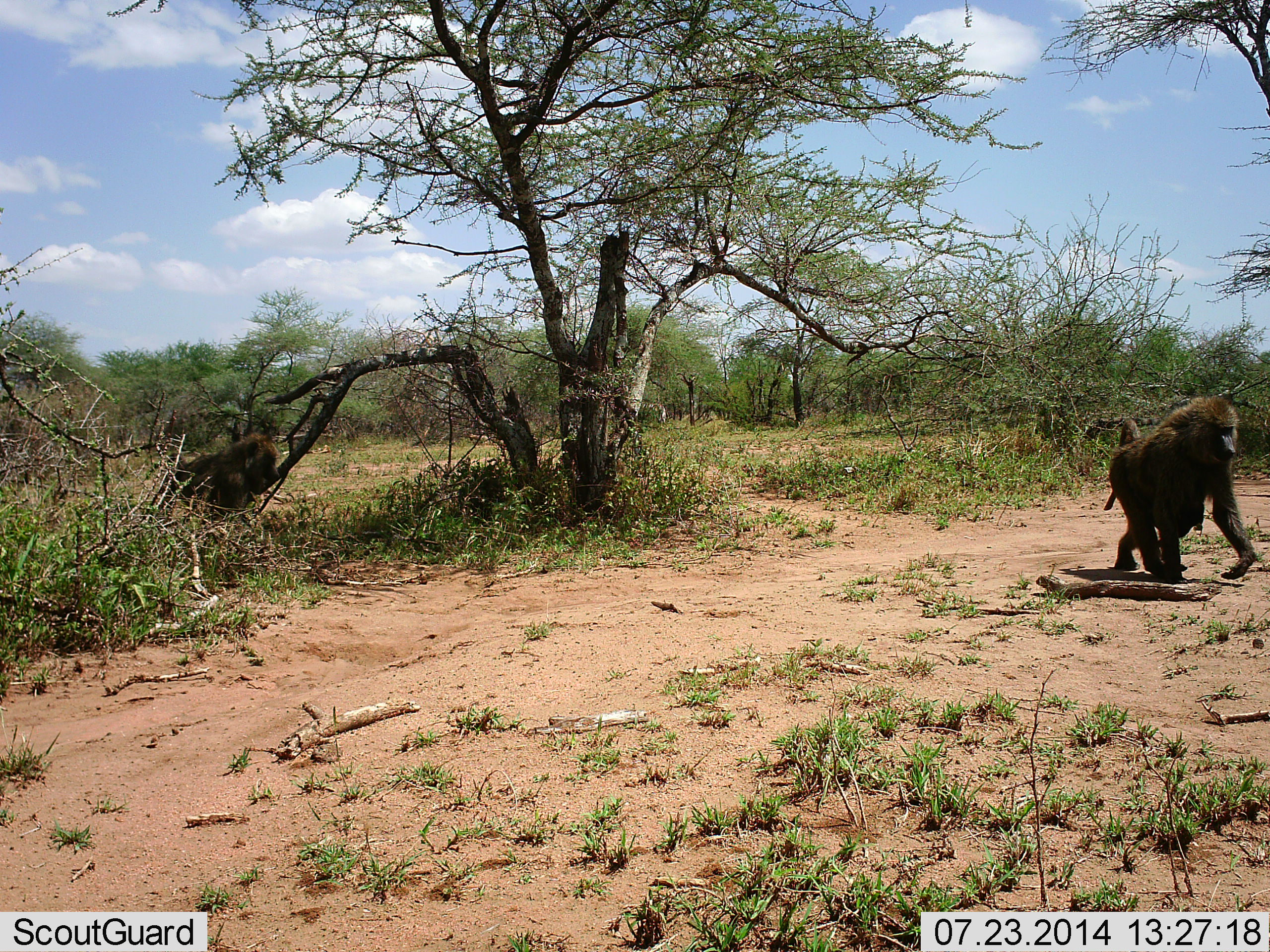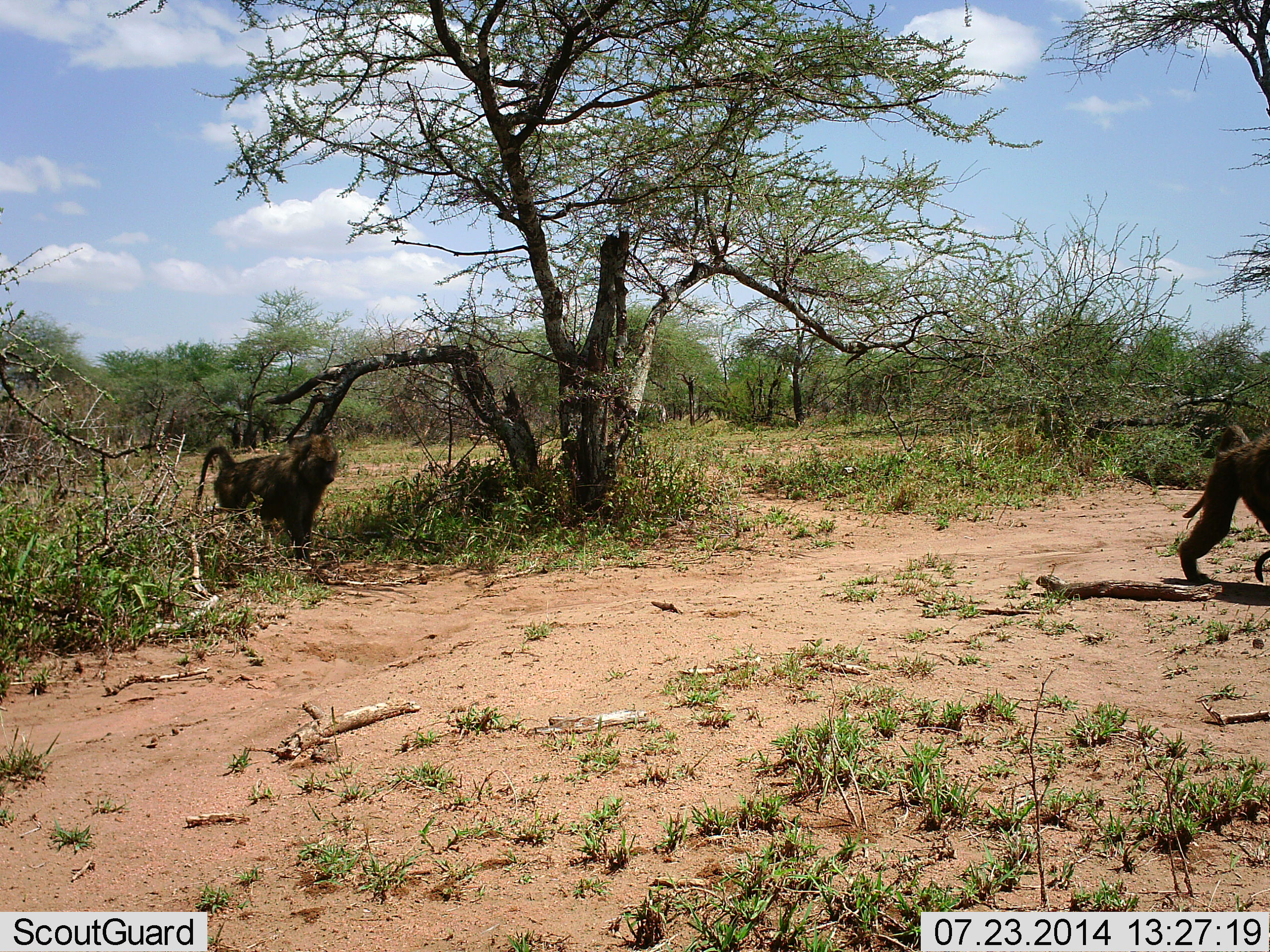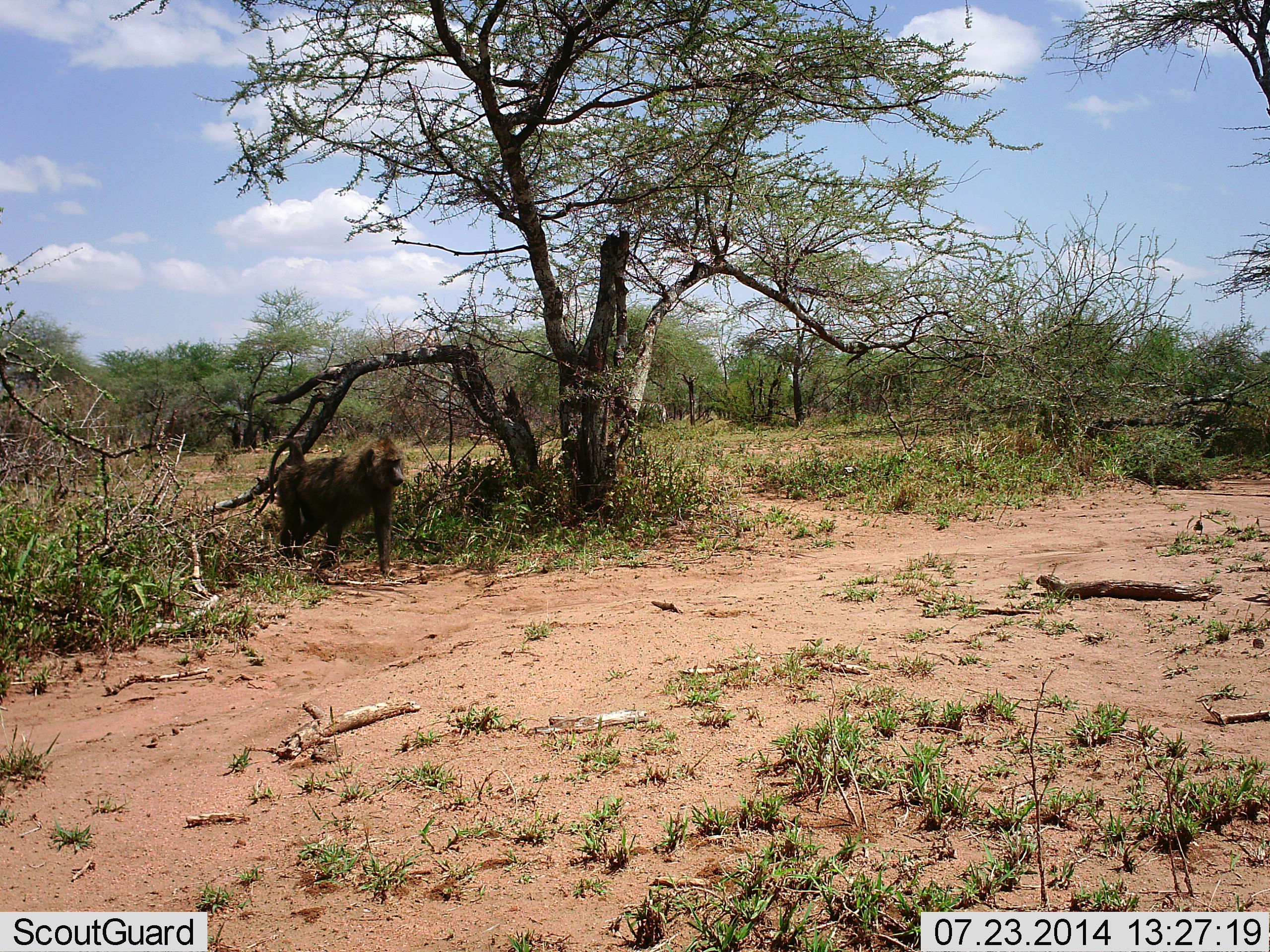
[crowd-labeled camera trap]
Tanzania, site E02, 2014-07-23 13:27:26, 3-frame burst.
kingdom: Animalia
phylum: Chordata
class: Mammalia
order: Primates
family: Cercopithecidae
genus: Papio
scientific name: Papio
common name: baboon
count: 2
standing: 0%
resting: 0%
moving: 100%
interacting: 0%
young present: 0%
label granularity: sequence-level